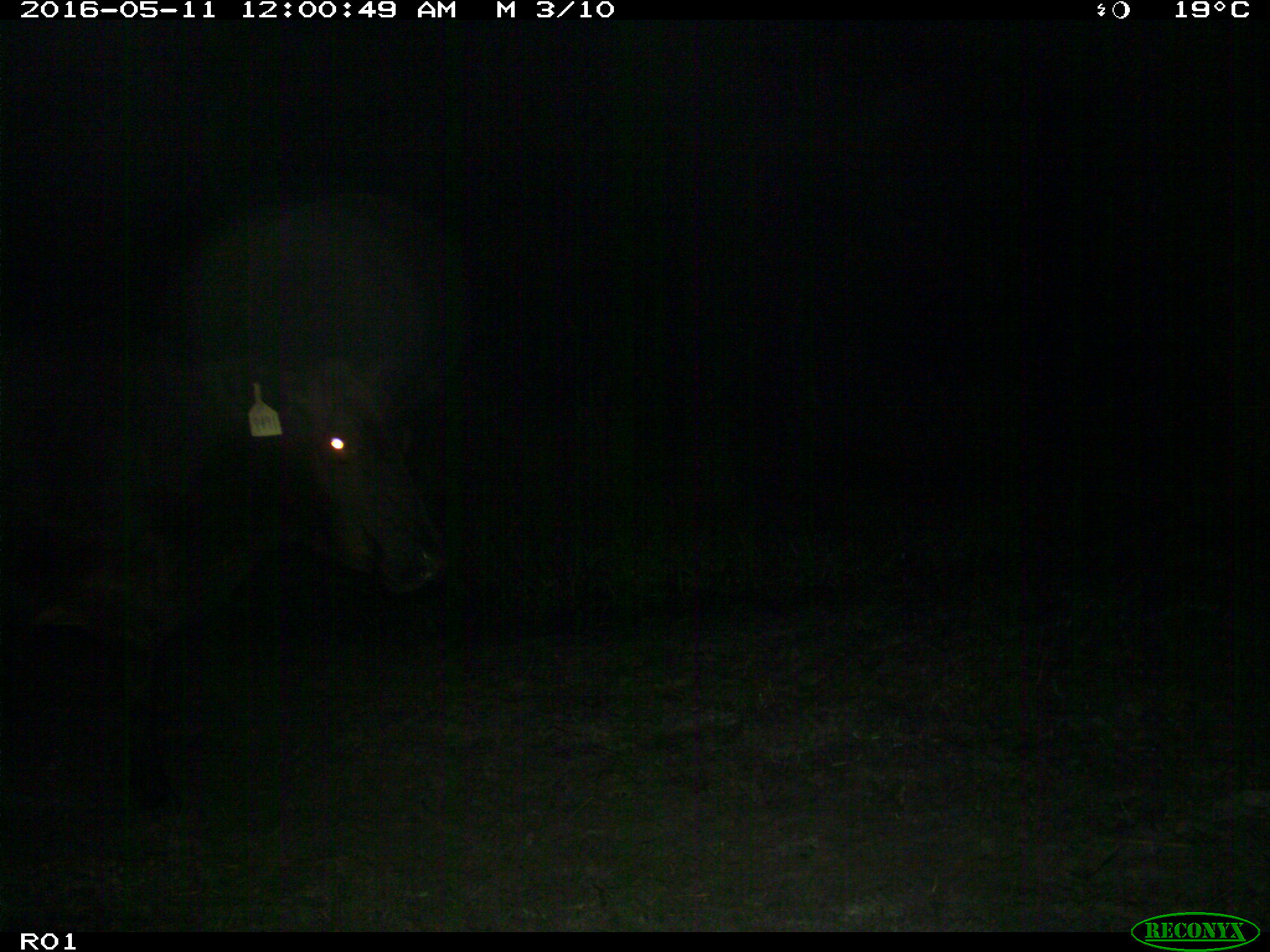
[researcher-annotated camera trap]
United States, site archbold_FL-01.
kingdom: Animalia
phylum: Chordata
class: Mammalia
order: Artiodactyla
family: Bovidae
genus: Bos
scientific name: Bos taurus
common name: domestic cow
Bos taurus (domestic cow).